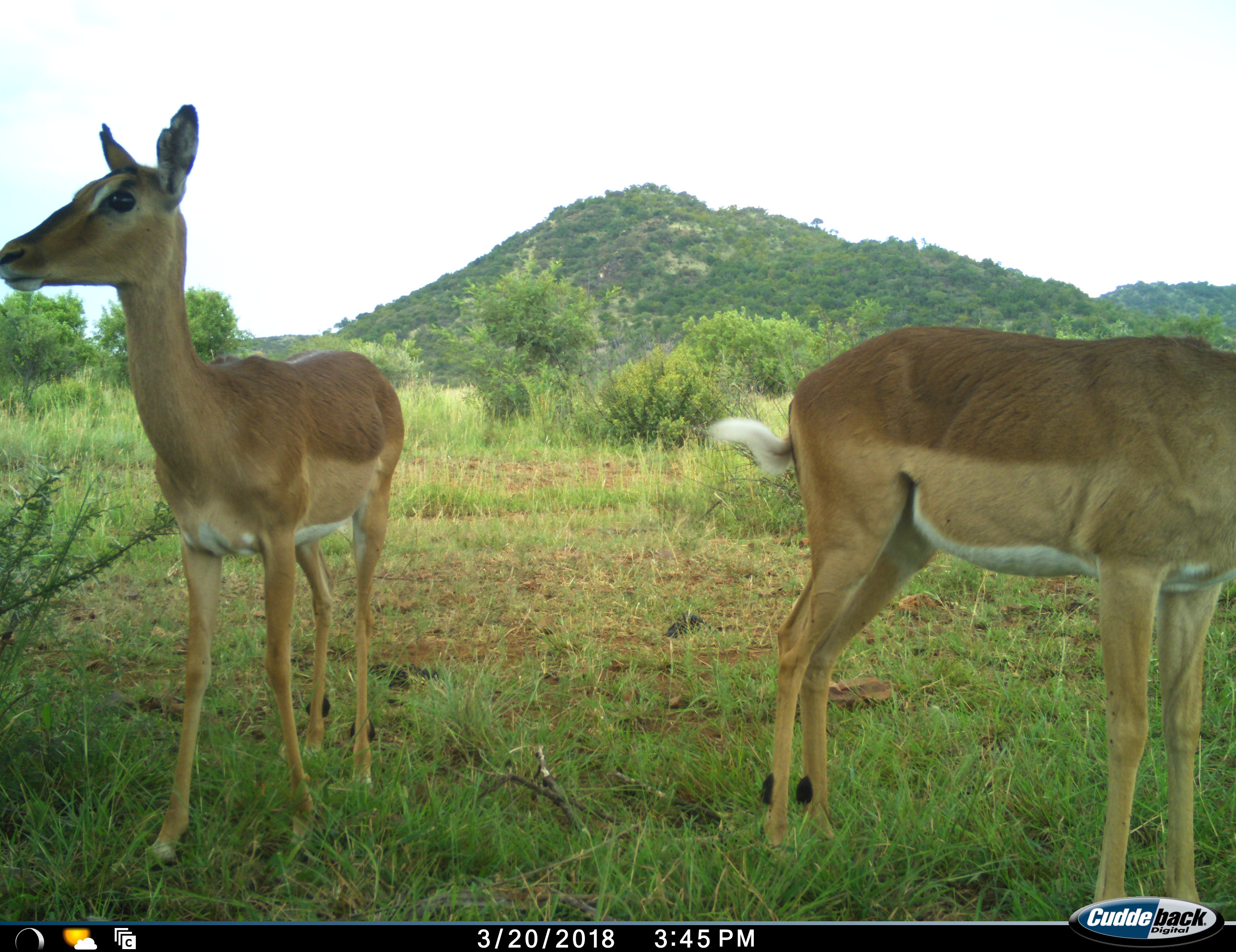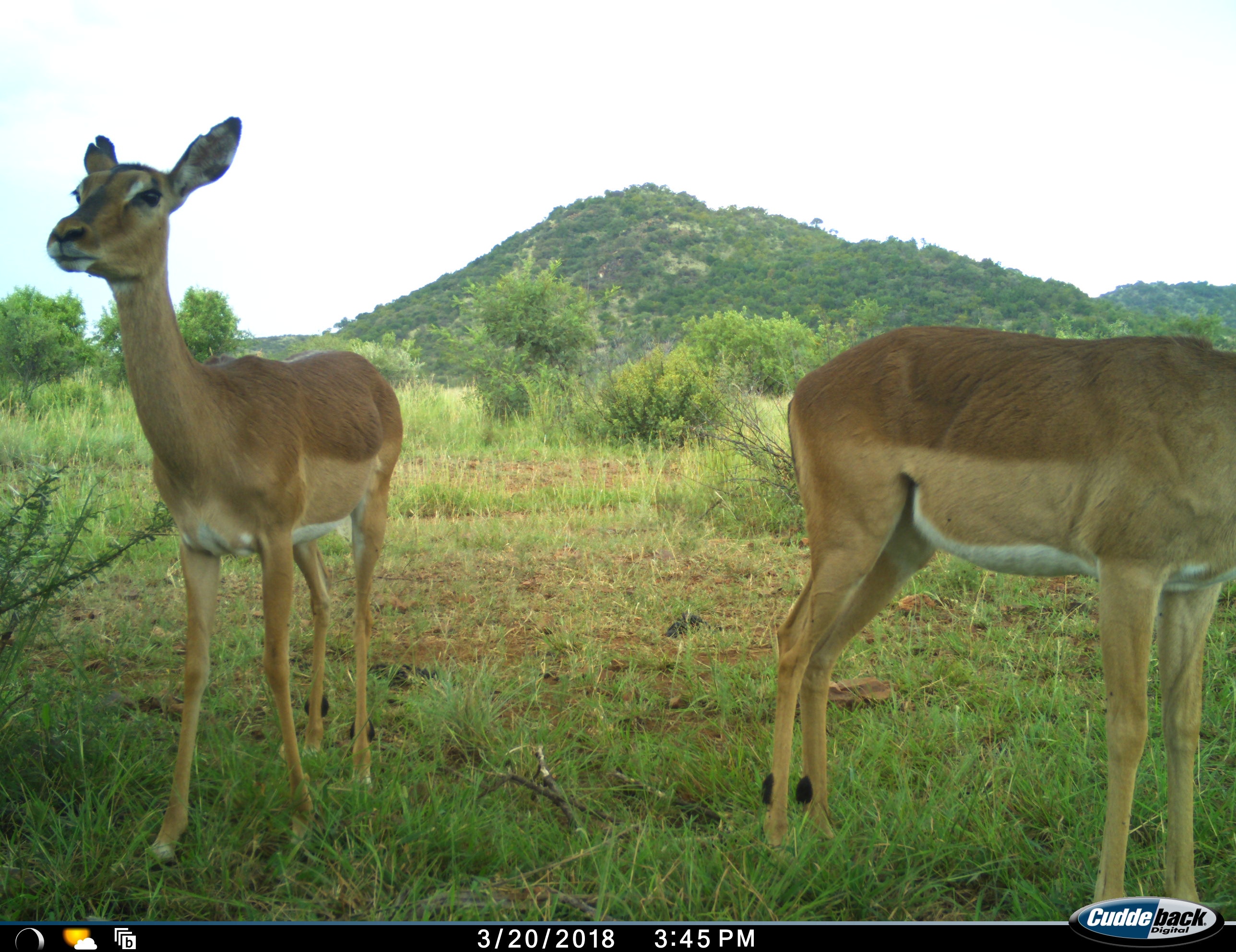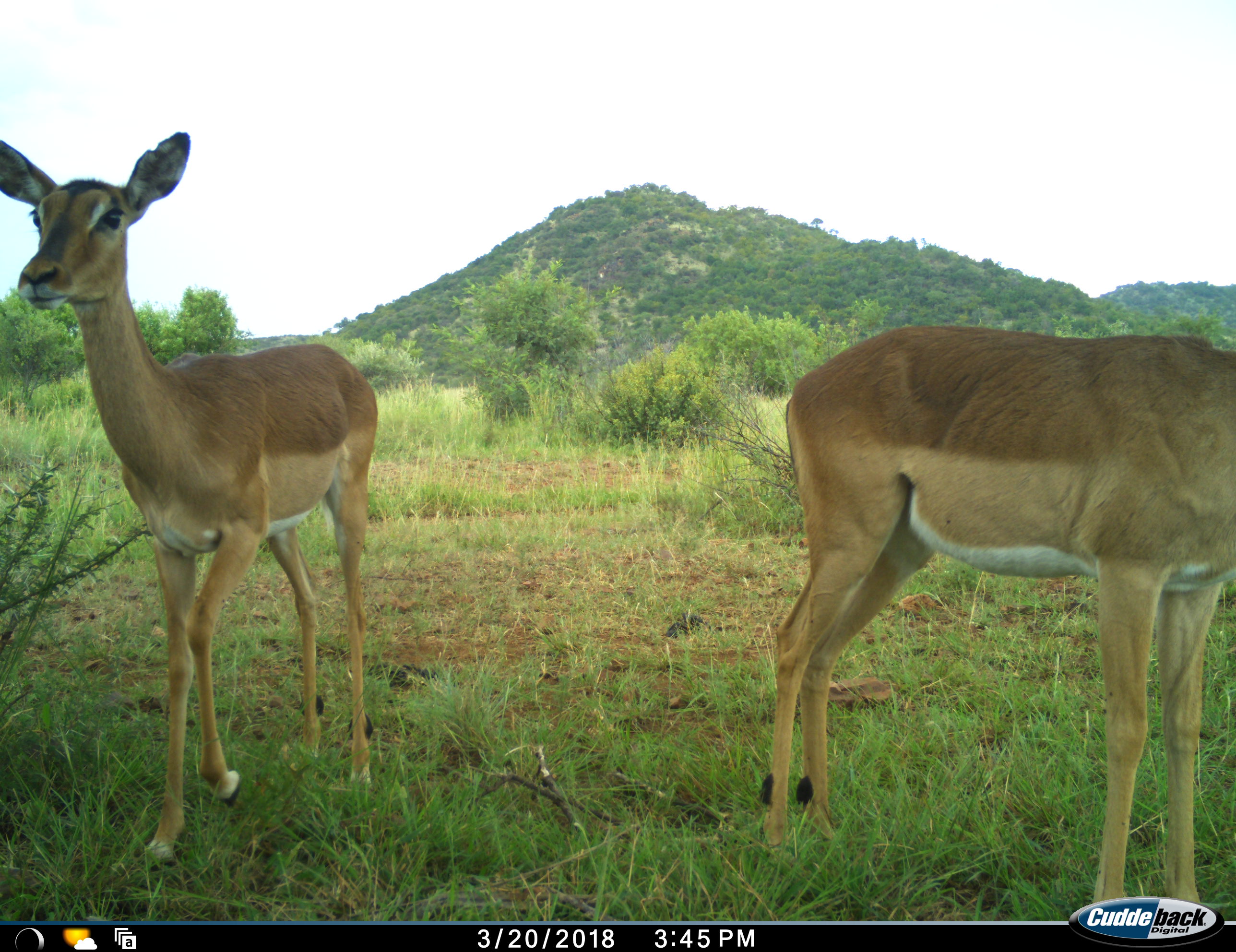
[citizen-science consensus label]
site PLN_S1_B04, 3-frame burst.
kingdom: Animalia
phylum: Chordata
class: Mammalia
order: Artiodactyla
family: Bovidae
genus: Aepyceros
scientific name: Aepyceros melampus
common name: impala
Impala (Aepyceros melampus), count 2. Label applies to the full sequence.